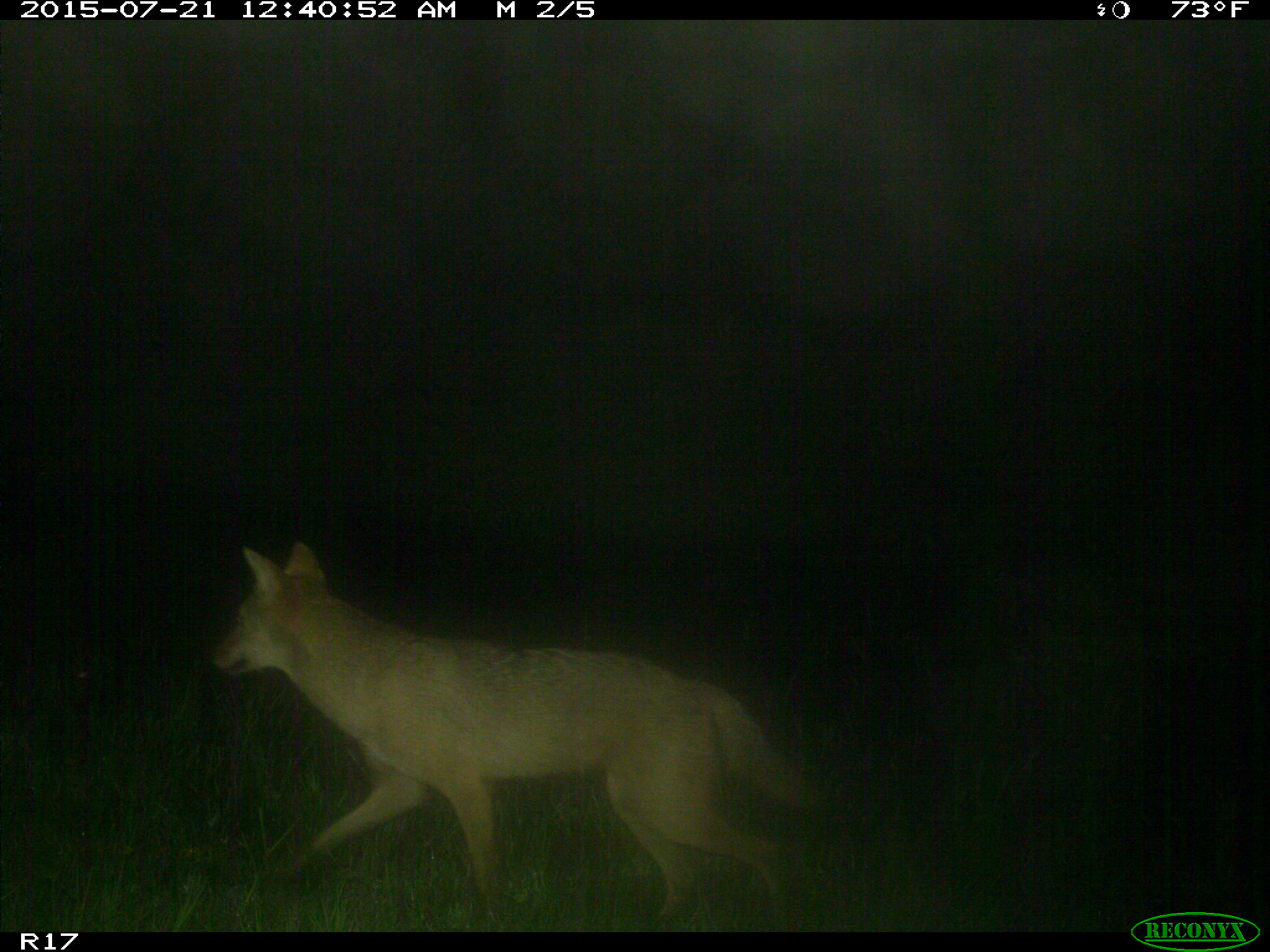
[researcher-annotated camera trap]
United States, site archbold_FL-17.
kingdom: Animalia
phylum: Chordata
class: Mammalia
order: Carnivora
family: Canidae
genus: Canis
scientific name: Canis latrans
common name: coyote